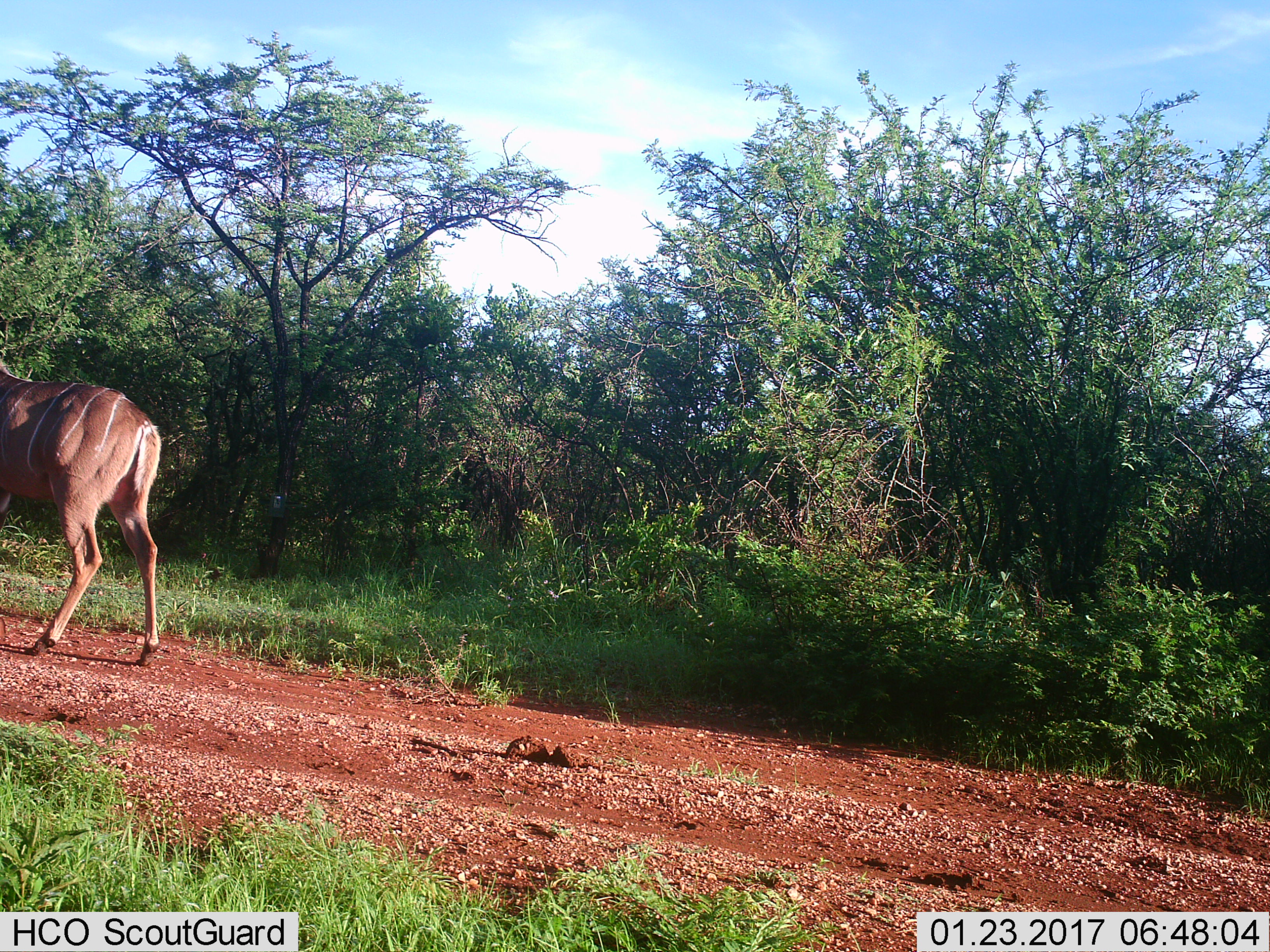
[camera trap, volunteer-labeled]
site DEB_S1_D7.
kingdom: Animalia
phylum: Chordata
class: Mammalia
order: Artiodactyla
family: Bovidae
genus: Tragelaphus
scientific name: Tragelaphus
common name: kudu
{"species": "kudu (Tragelaphus)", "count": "1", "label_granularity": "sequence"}